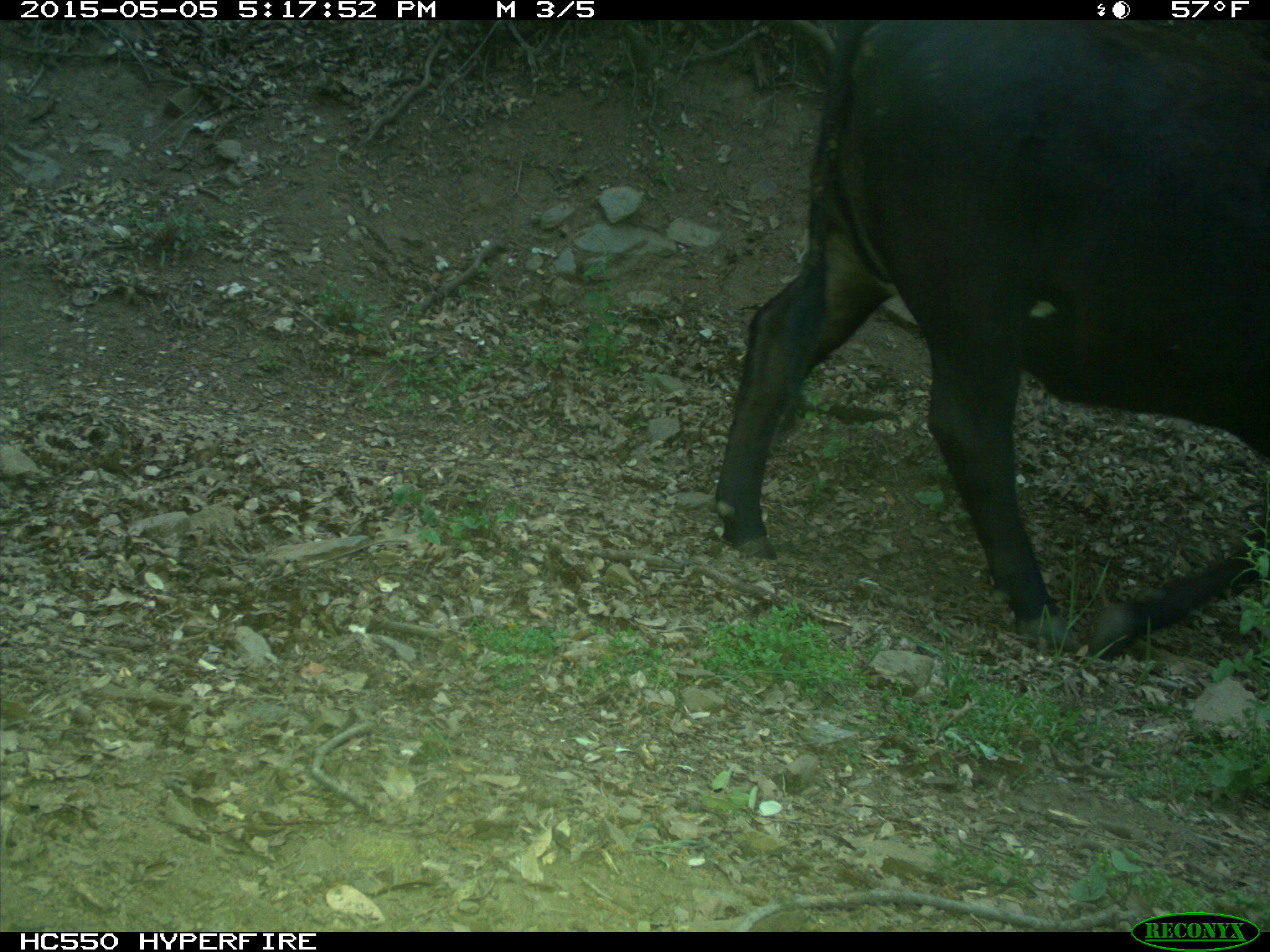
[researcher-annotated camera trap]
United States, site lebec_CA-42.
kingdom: Animalia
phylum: Chordata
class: Mammalia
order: Artiodactyla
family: Bovidae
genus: Bos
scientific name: Bos taurus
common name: domestic cow